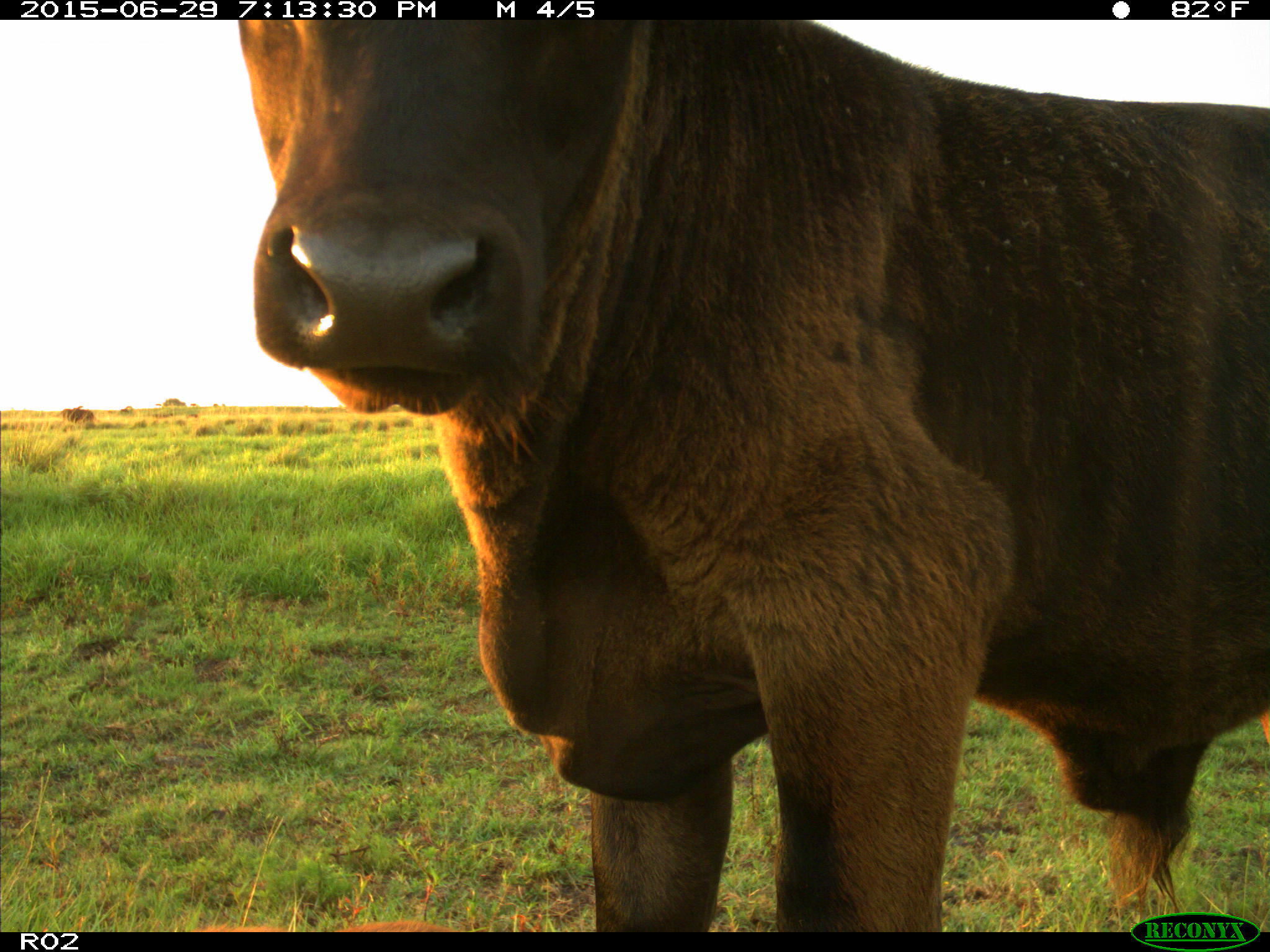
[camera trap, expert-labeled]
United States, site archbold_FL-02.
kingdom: Animalia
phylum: Chordata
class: Mammalia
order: Artiodactyla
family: Bovidae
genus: Bos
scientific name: Bos taurus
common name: domestic cow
Bos taurus (domestic cow).